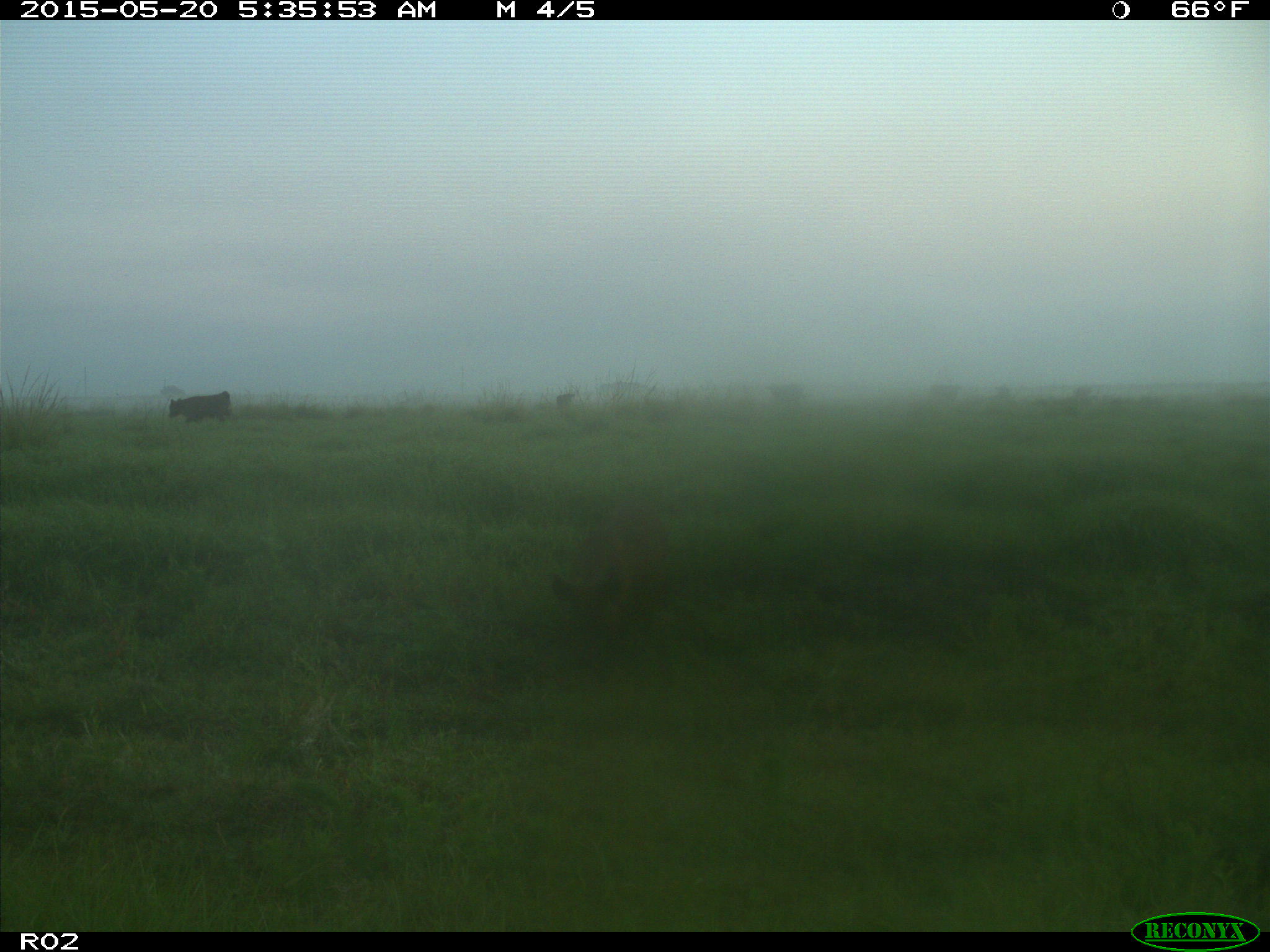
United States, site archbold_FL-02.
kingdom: Animalia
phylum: Chordata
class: Mammalia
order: Artiodactyla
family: Suidae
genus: Sus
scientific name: Sus scrofa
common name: wild boar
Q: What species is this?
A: Sus scrofa (wild boar).